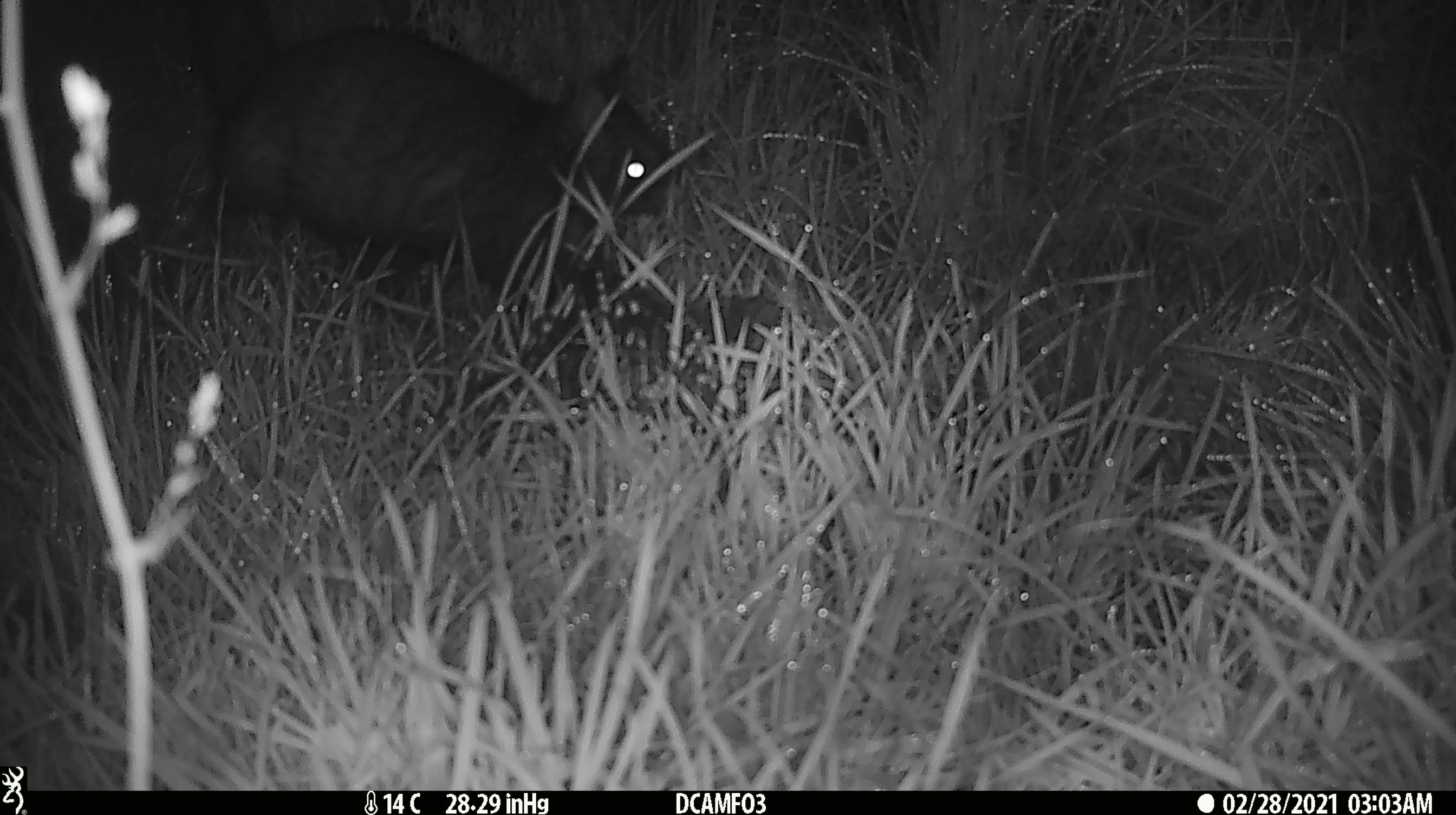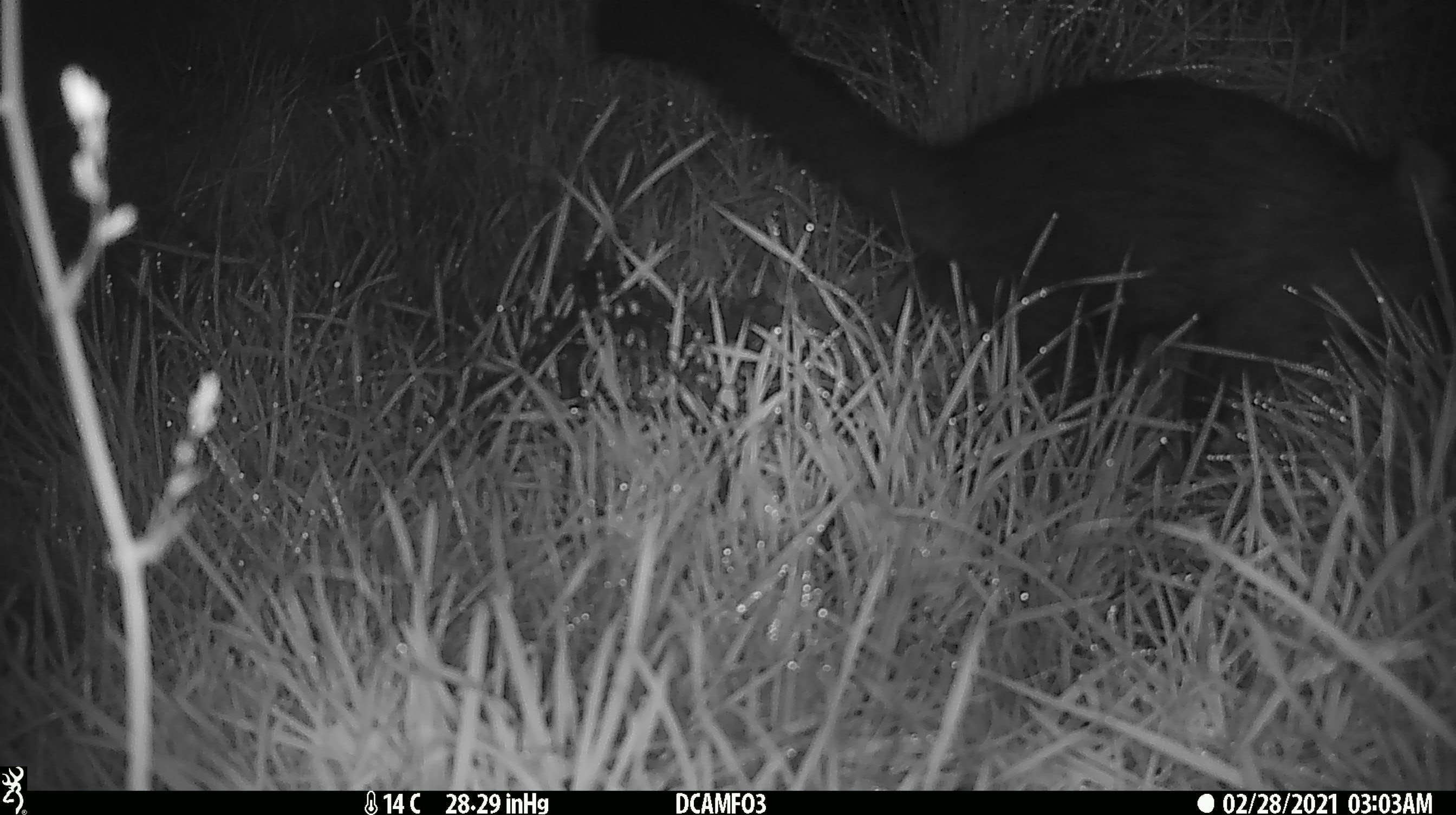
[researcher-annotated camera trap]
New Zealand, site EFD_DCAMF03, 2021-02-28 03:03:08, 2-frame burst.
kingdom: Animalia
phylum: Chordata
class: Mammalia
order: Diprotodontia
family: Phalangeridae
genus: Trichosurus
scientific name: Trichosurus vulpecula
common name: common brushtail possum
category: possum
Possum (common brushtail possum) (Trichosurus vulpecula).